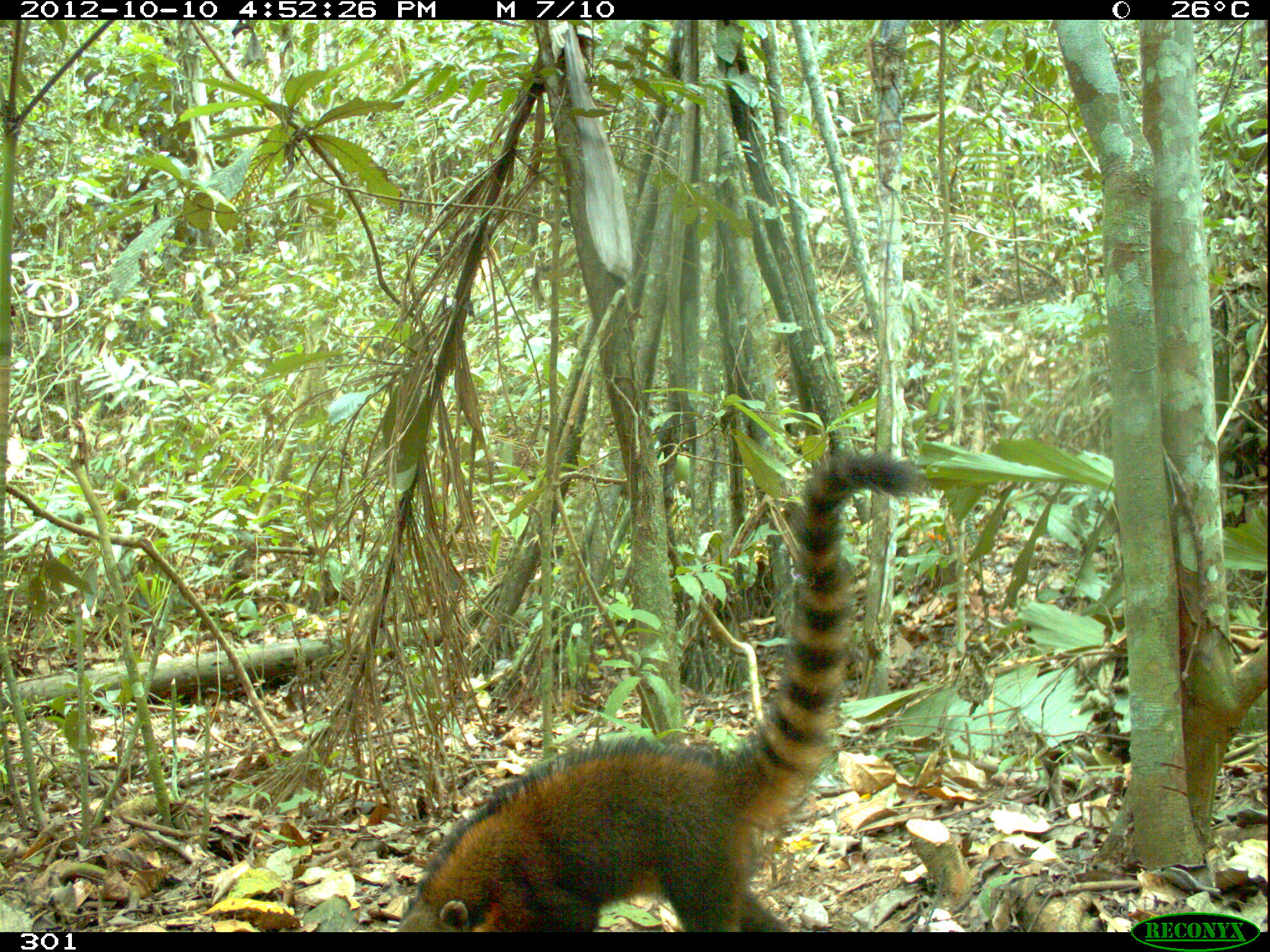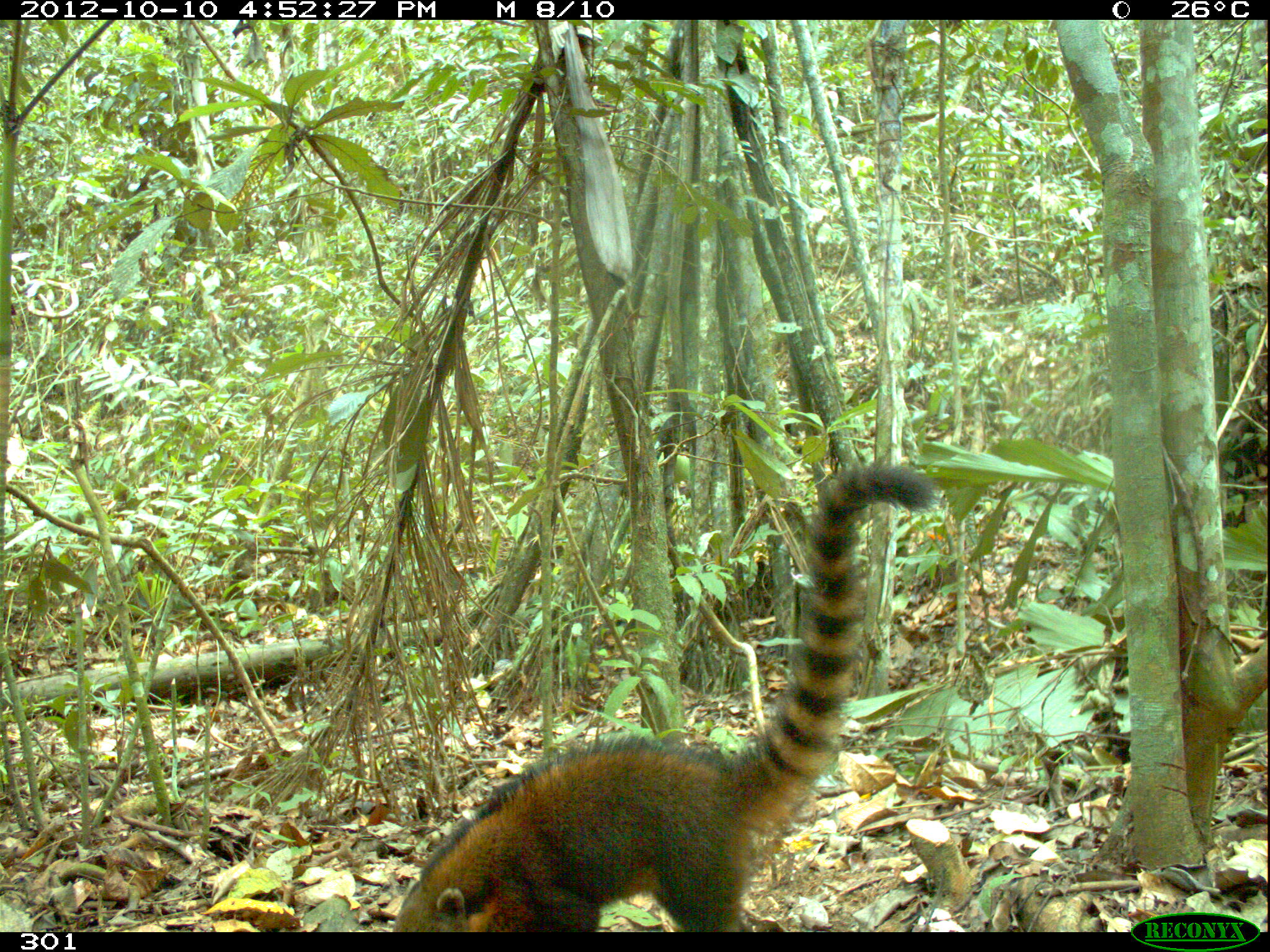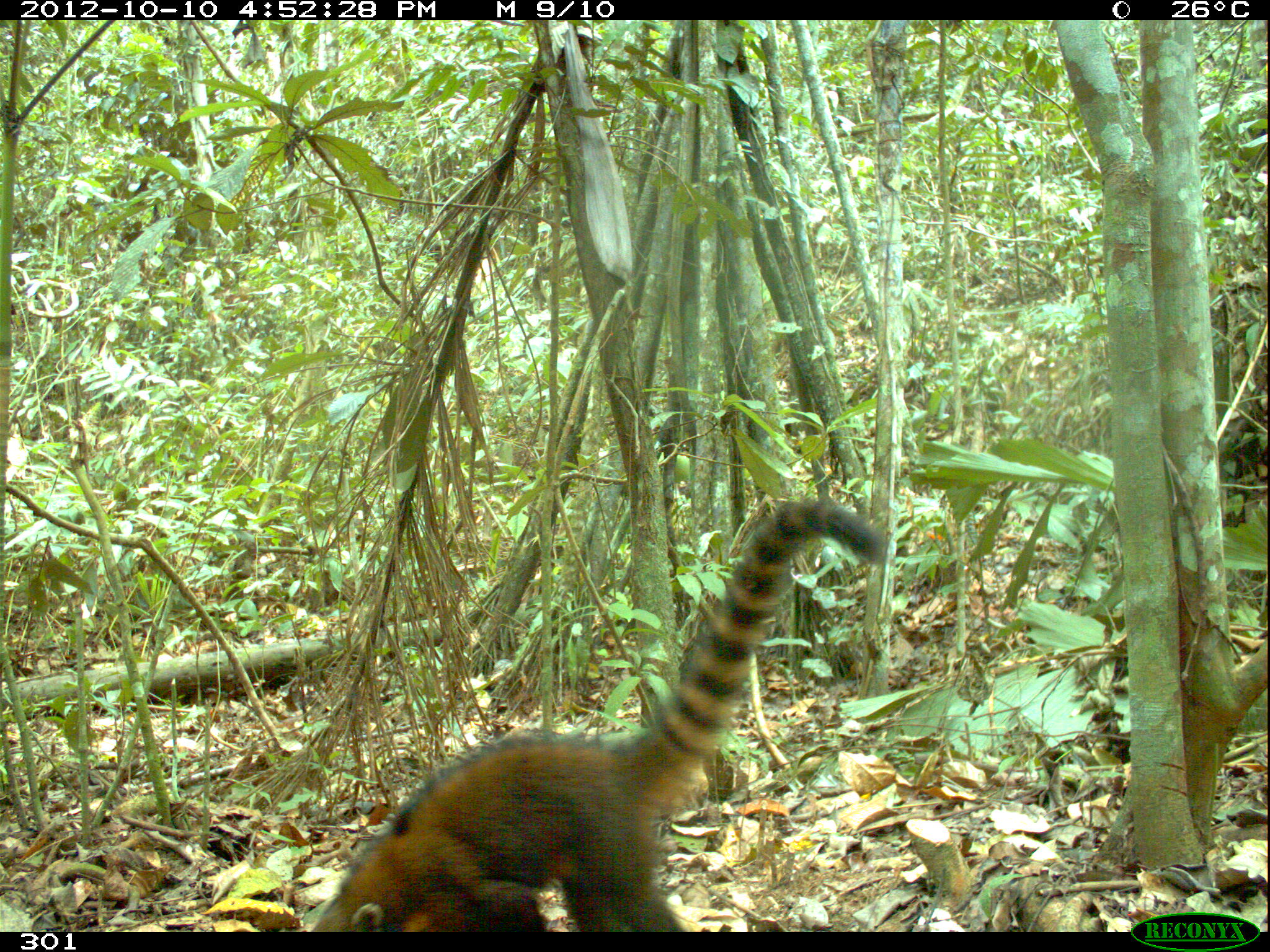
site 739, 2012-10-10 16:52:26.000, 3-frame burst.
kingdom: Animalia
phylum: Chordata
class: Mammalia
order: Carnivora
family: Procyonidae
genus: Nasua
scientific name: Nasua nasua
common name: south american coati